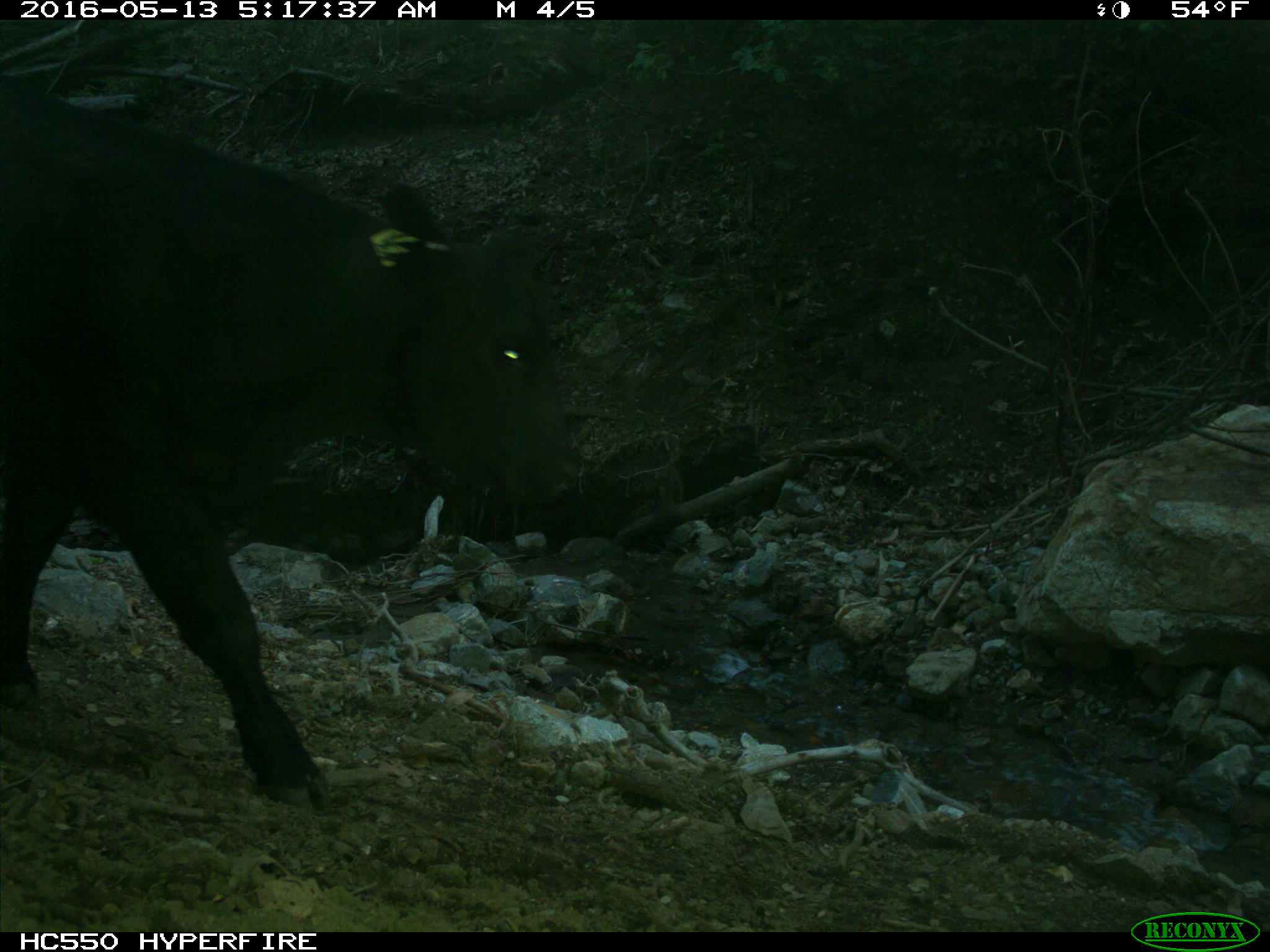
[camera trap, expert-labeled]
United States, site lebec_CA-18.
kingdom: Animalia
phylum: Chordata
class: Mammalia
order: Artiodactyla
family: Bovidae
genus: Bos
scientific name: Bos taurus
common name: domestic cow